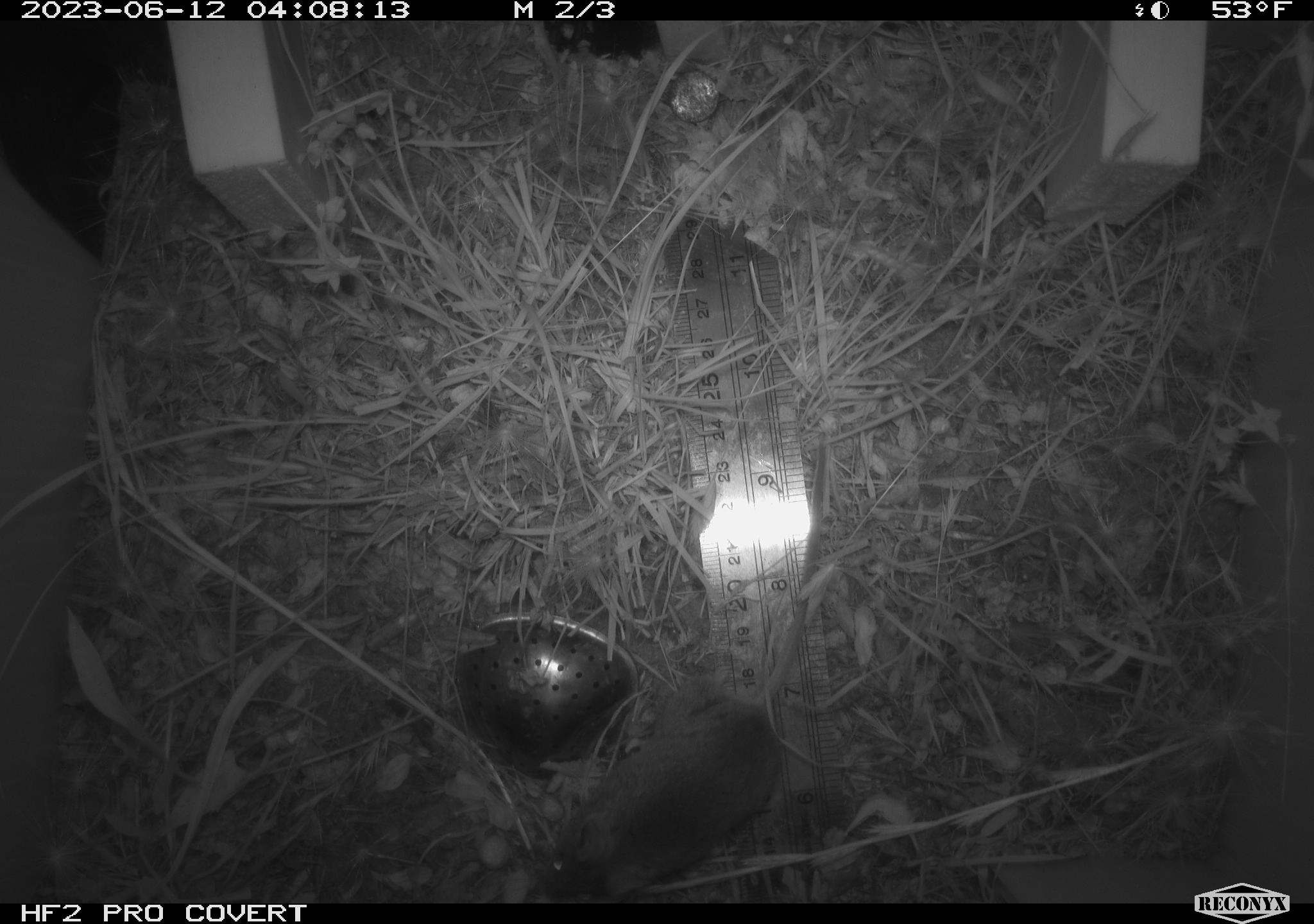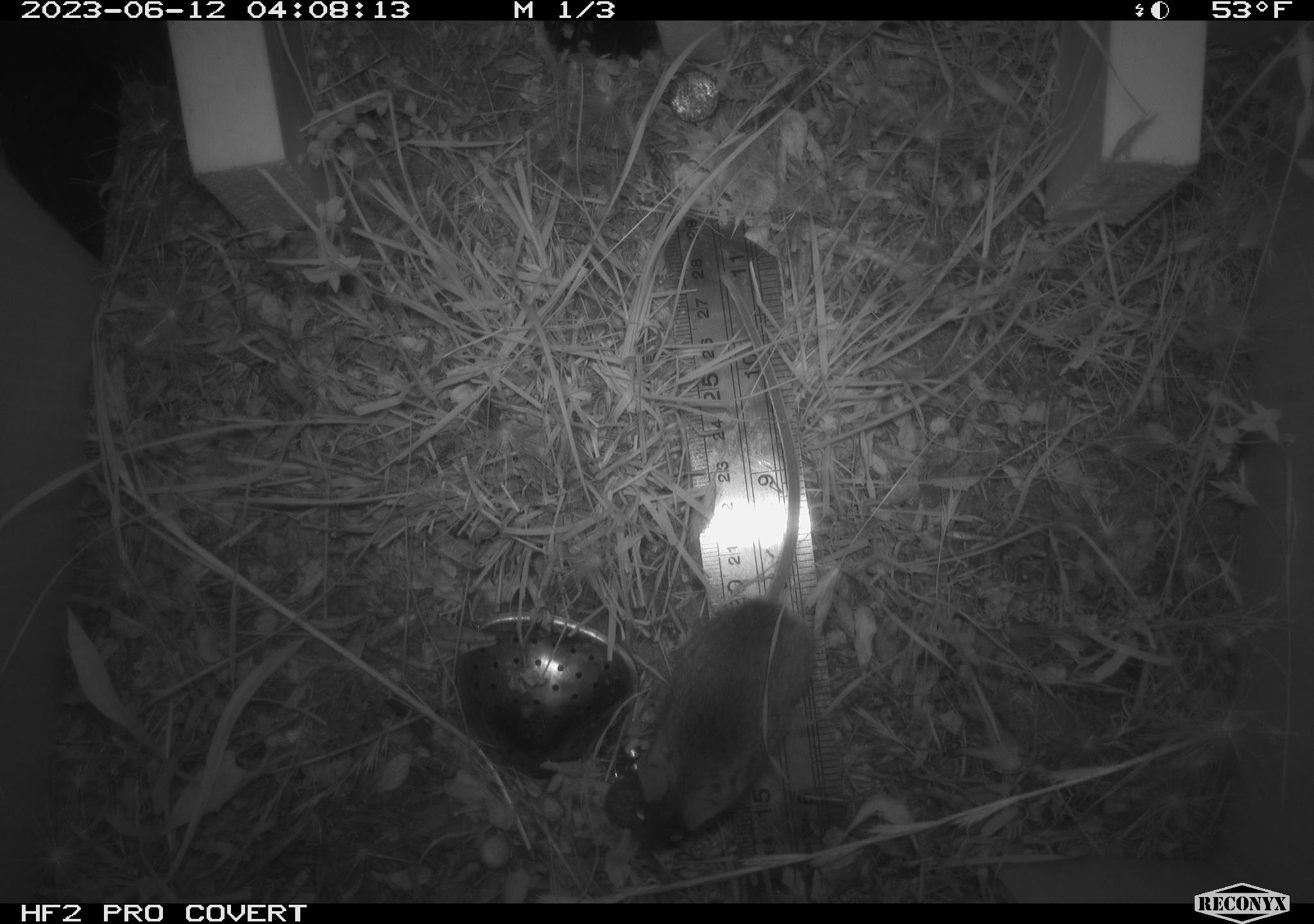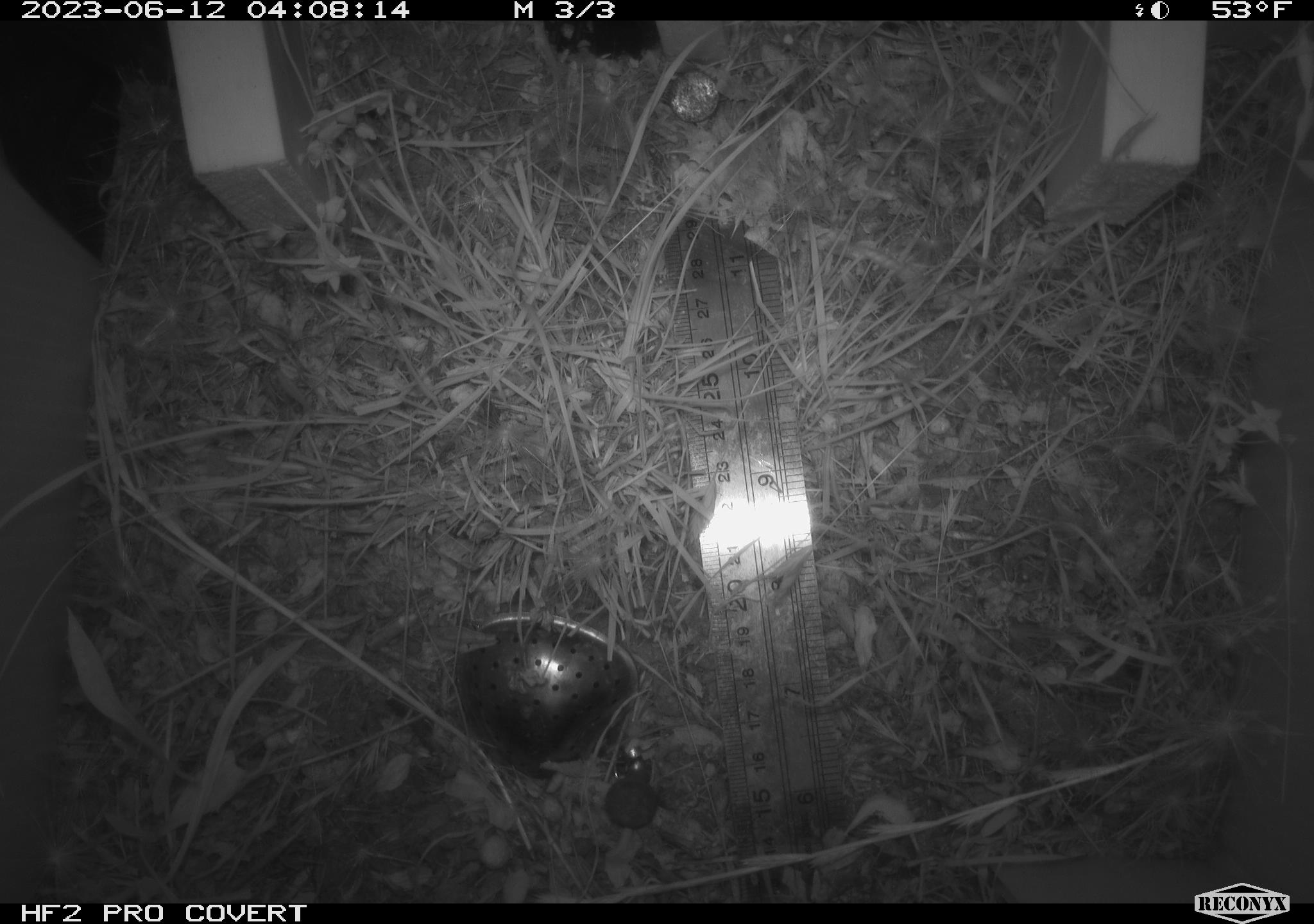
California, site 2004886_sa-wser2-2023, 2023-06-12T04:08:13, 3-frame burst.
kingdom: Animalia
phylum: Chordata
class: Mammalia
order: Rodentia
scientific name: Rodentia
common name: mouse species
Mouse species (Rodentia).